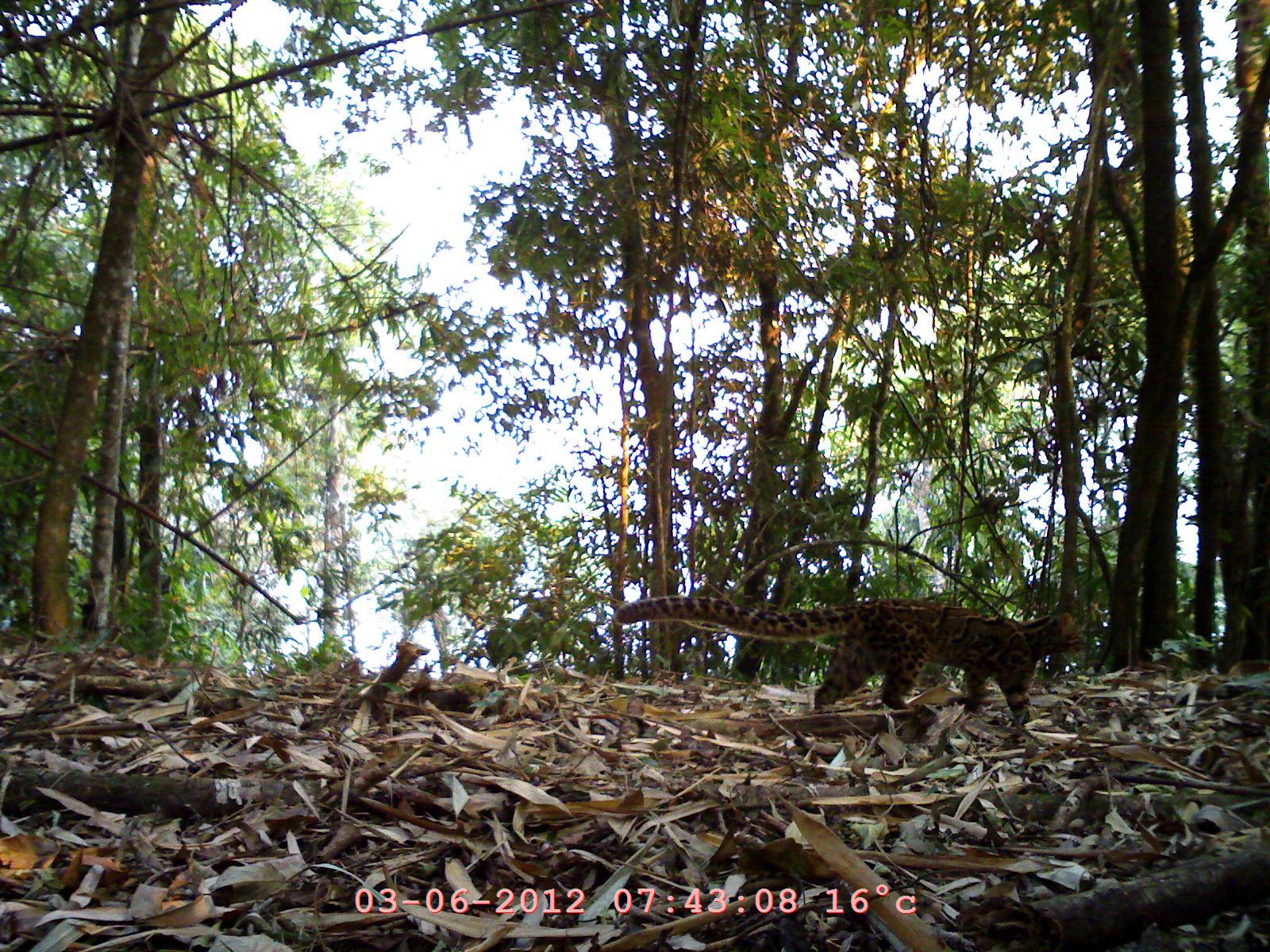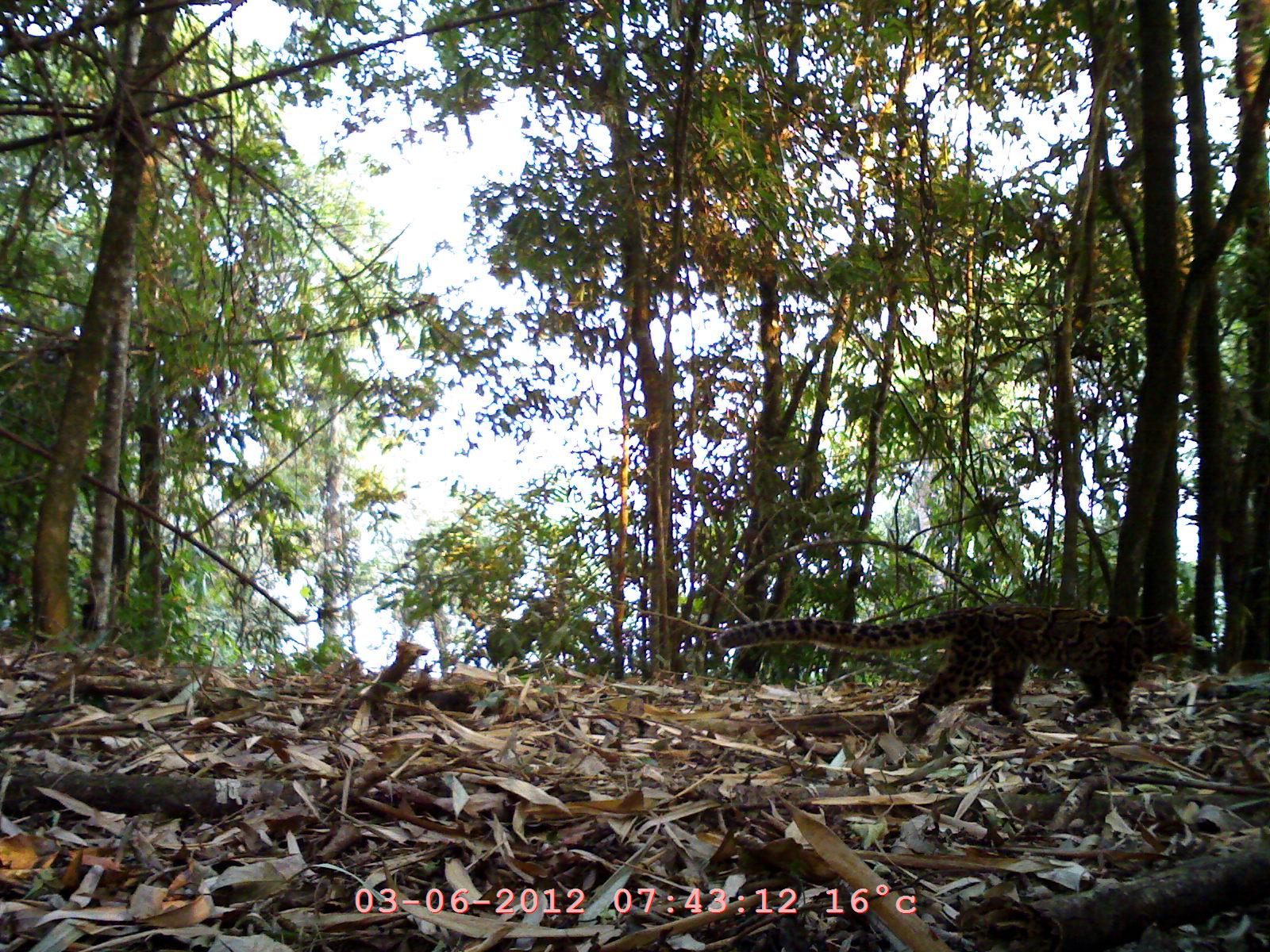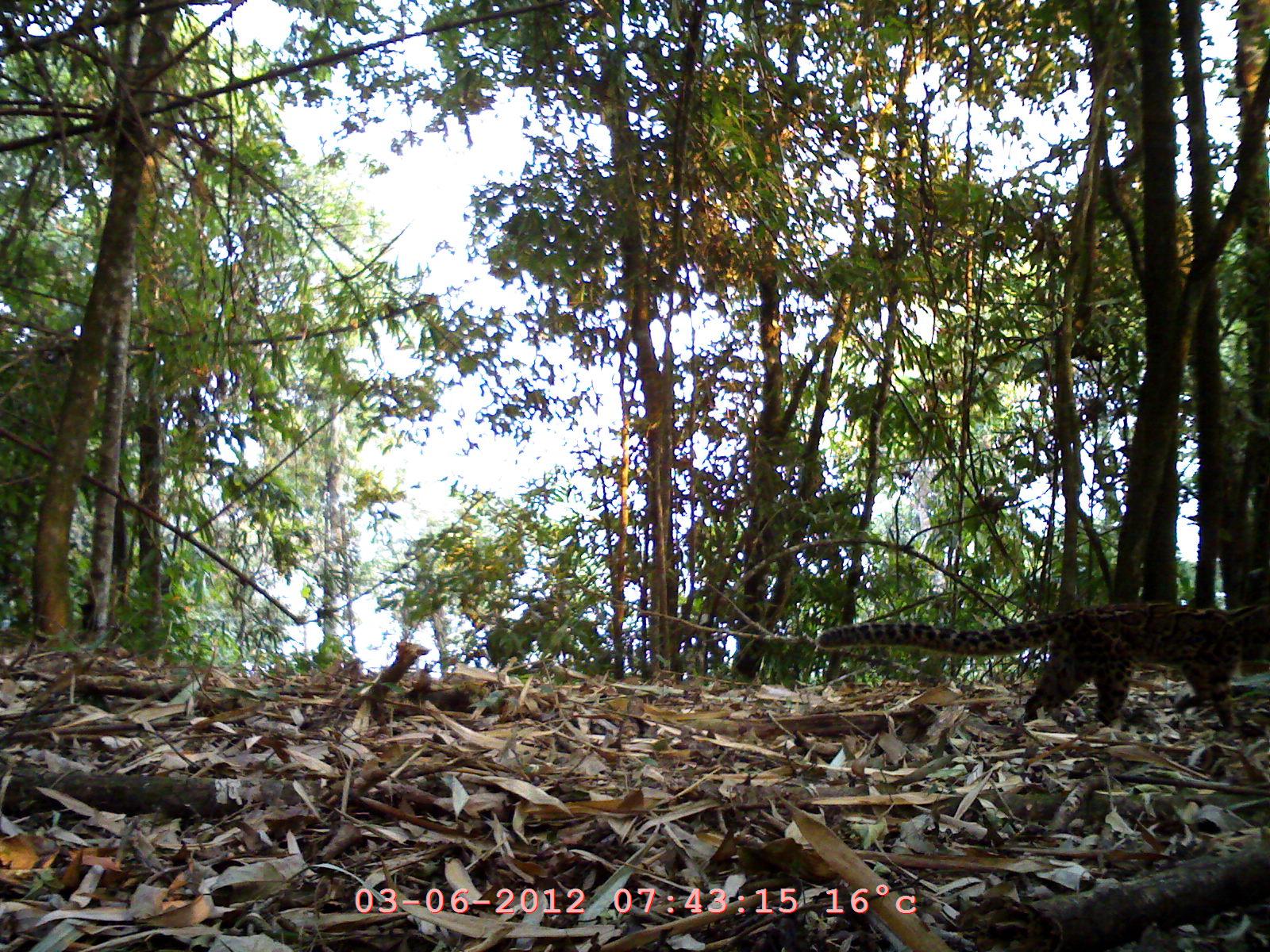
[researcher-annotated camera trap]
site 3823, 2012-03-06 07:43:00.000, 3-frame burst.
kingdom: Animalia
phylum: Chordata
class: Mammalia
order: Carnivora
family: Felidae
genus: Pardofelis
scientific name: Pardofelis marmorata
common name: marbled cat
Pardofelis marmorata (marbled cat), count 1.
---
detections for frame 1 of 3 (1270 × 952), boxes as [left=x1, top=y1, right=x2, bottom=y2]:
pardofelis marmorata: [left=614, top=592, right=1085, bottom=724]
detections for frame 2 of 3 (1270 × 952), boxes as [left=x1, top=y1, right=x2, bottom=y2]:
pardofelis marmorata: [left=714, top=592, right=1197, bottom=736]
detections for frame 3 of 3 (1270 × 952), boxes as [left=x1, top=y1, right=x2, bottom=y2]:
pardofelis marmorata: [left=811, top=600, right=1270, bottom=731]